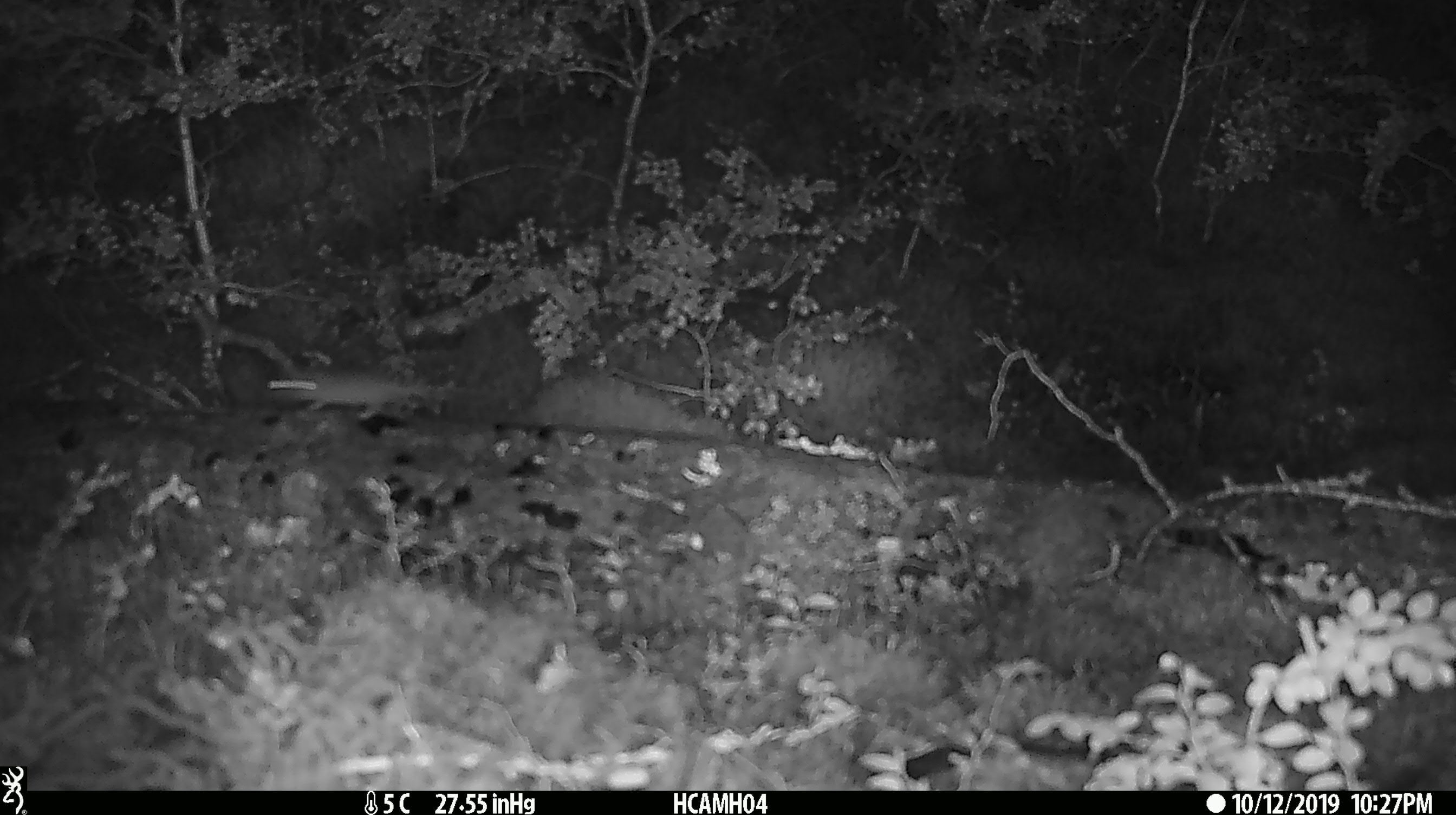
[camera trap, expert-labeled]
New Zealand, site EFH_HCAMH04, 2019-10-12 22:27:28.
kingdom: Animalia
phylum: Chordata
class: Mammalia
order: Rodentia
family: Muridae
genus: Mus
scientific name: Mus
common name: mouse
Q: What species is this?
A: Mouse (Mus).